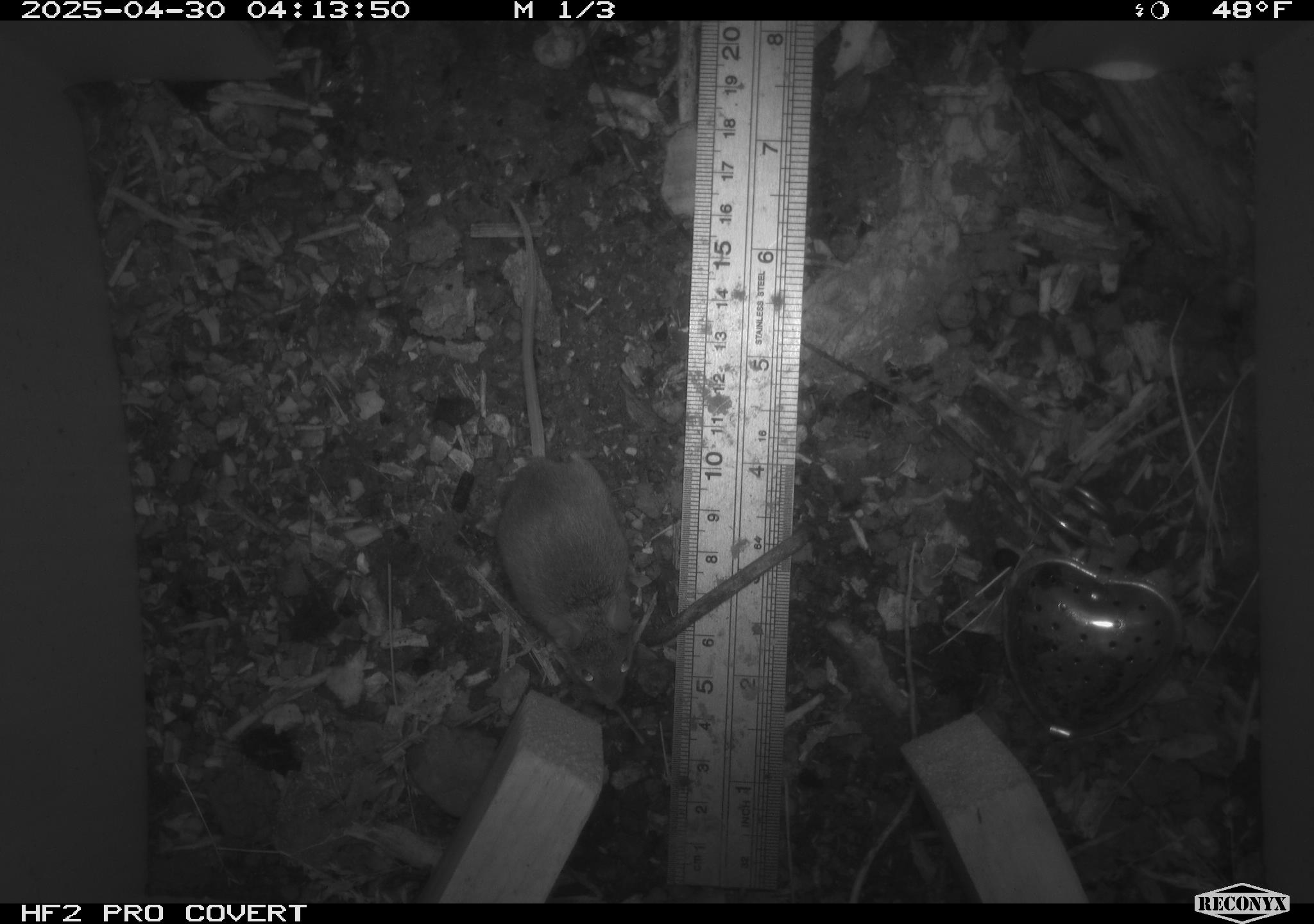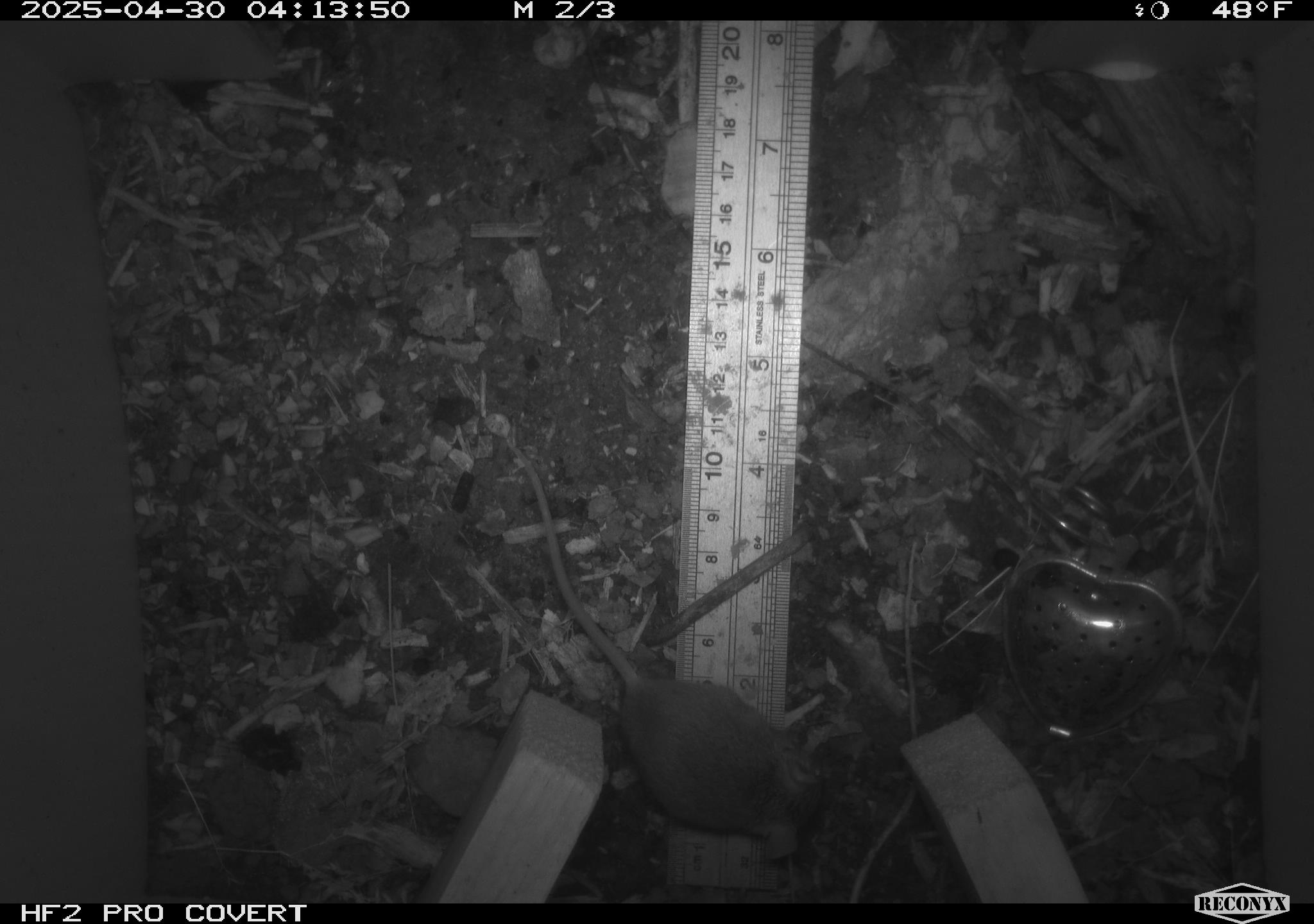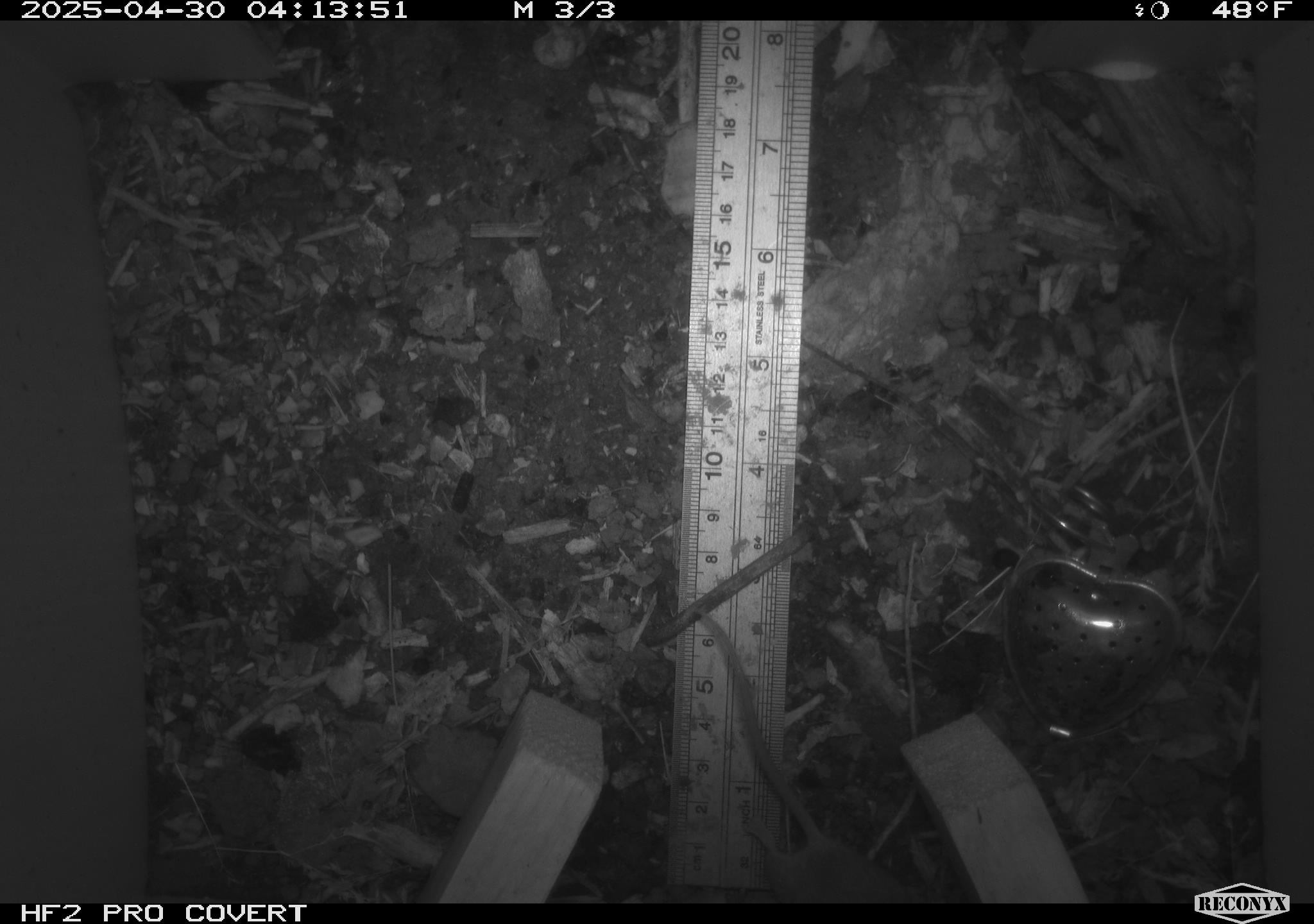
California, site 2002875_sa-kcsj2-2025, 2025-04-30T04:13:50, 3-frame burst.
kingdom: Animalia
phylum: Chordata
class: Mammalia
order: Rodentia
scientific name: Rodentia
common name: rodent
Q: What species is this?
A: Rodent (Rodentia).